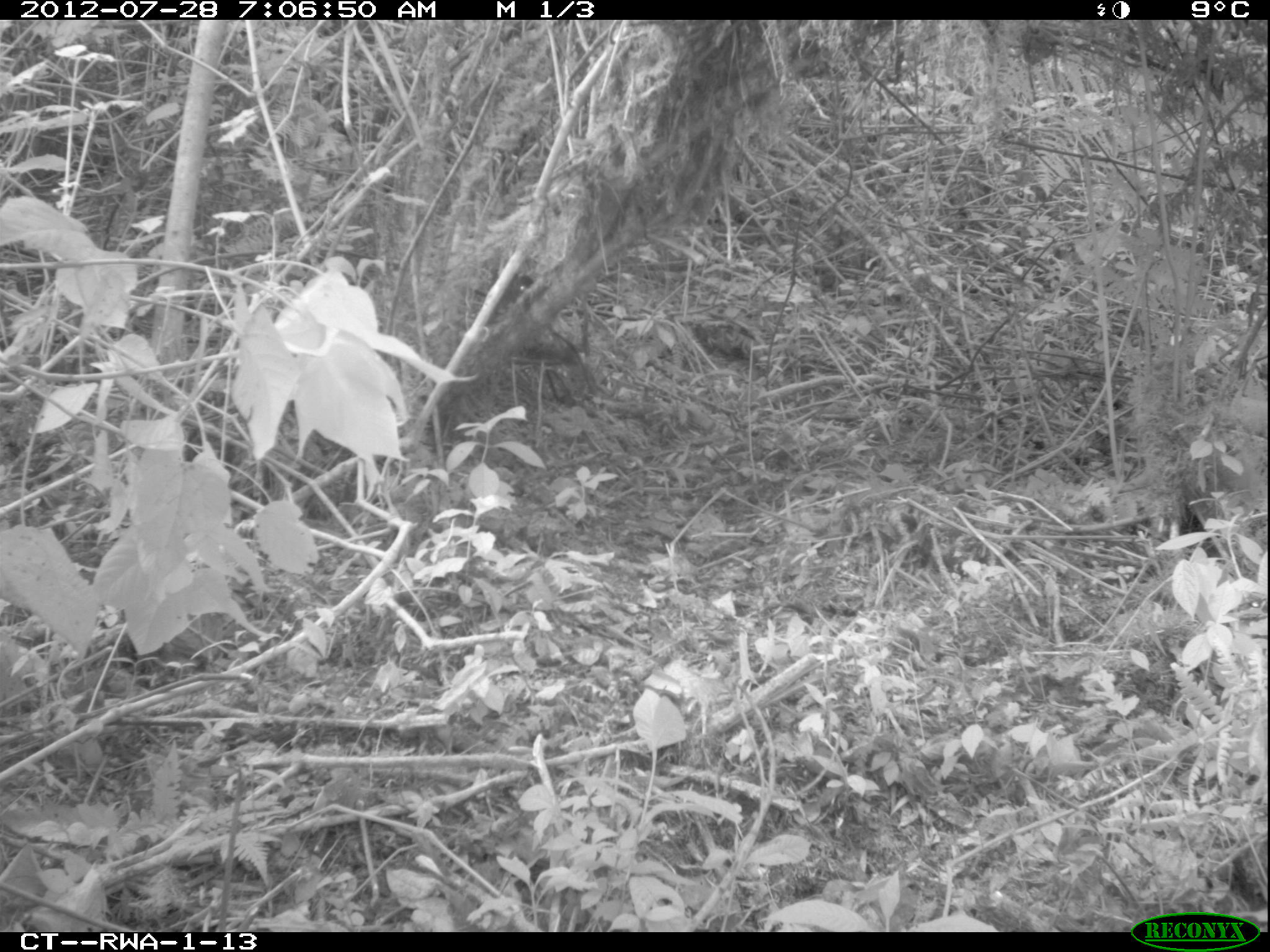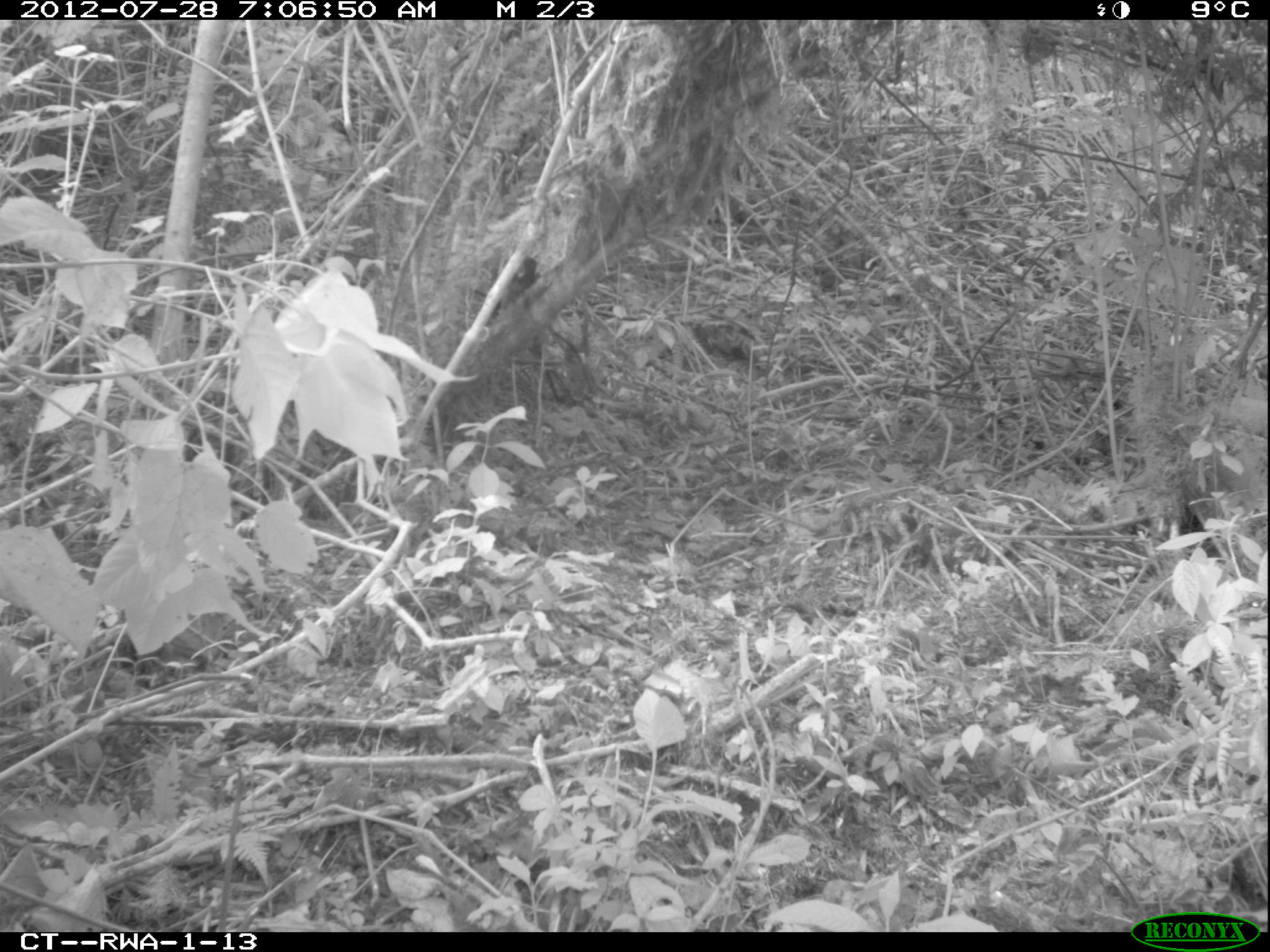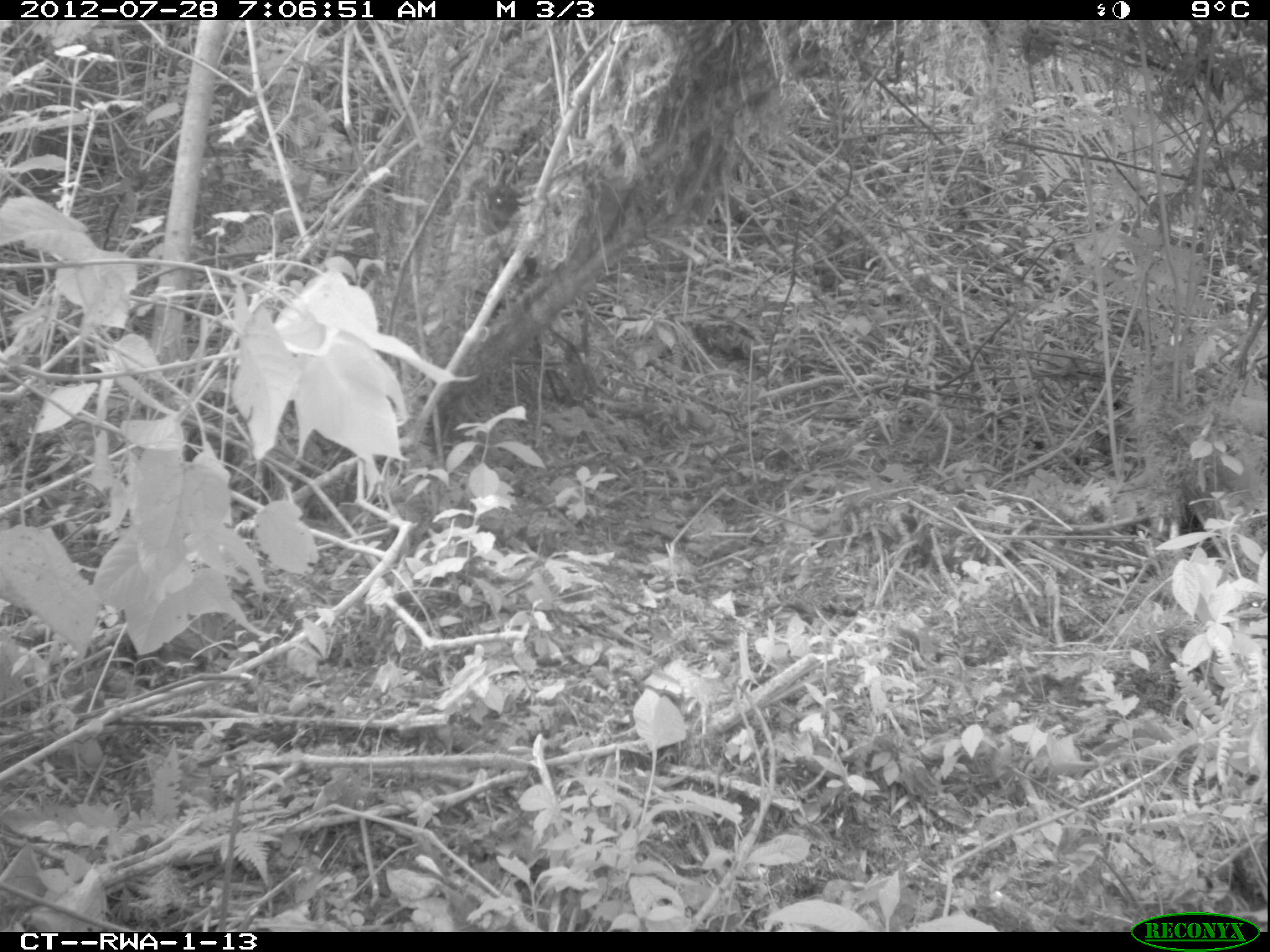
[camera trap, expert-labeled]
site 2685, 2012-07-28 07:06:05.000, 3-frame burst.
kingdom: Animalia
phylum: Chordata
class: Mammalia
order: Rodentia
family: Sciuridae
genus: Funisciurus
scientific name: Funisciurus carruthersi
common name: carruther's mountain squirrel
Funisciurus carruthersi (carruther's mountain squirrel), count 1.